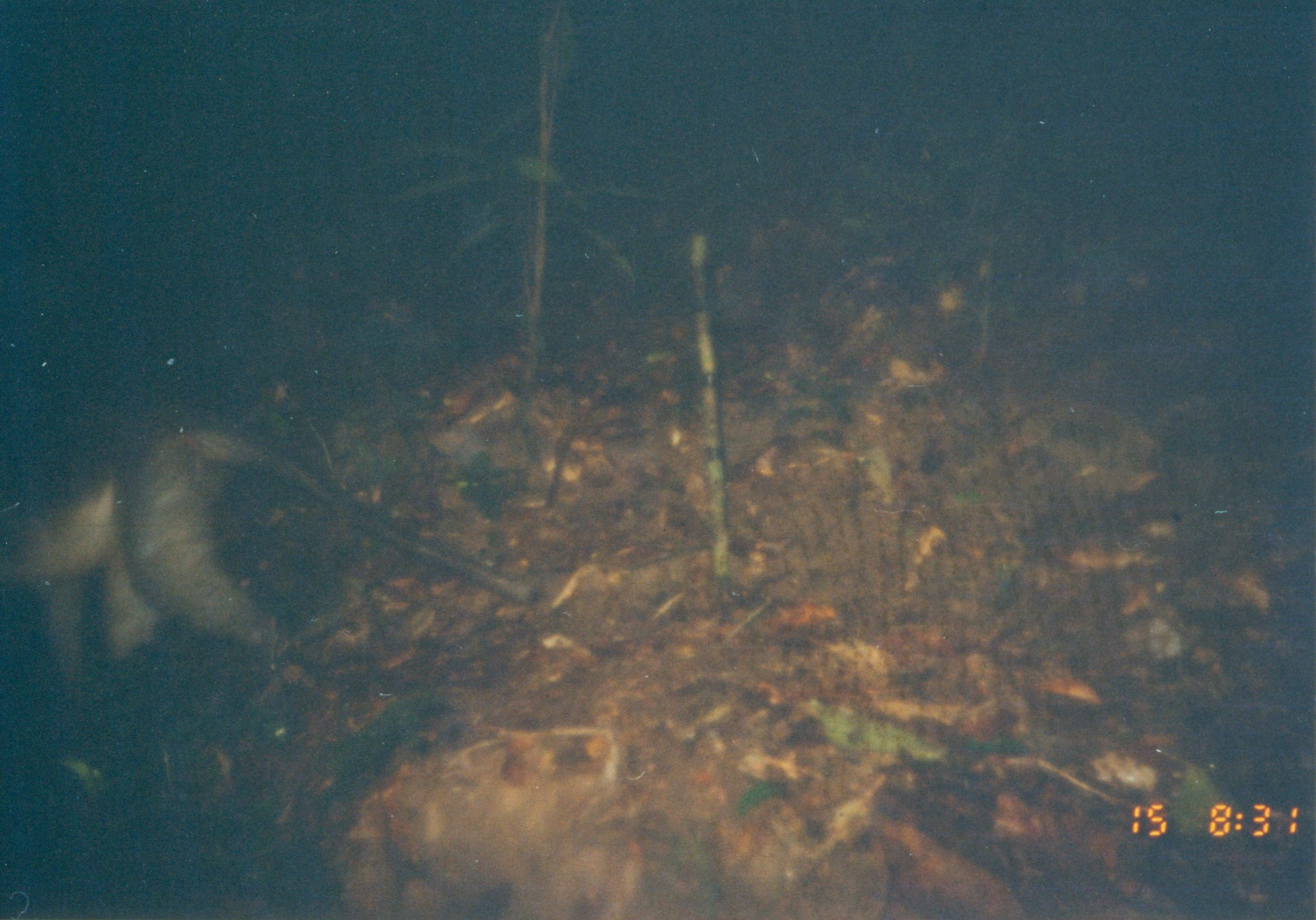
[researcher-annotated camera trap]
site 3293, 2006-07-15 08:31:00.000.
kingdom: Animalia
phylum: Chordata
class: Mammalia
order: Primates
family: Cercopithecidae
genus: Cercocebus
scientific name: Cercocebus sanjei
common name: sanje mangabey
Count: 1.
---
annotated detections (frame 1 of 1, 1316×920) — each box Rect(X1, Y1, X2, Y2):
cercocebus sanjei: Rect(1, 410, 534, 722)